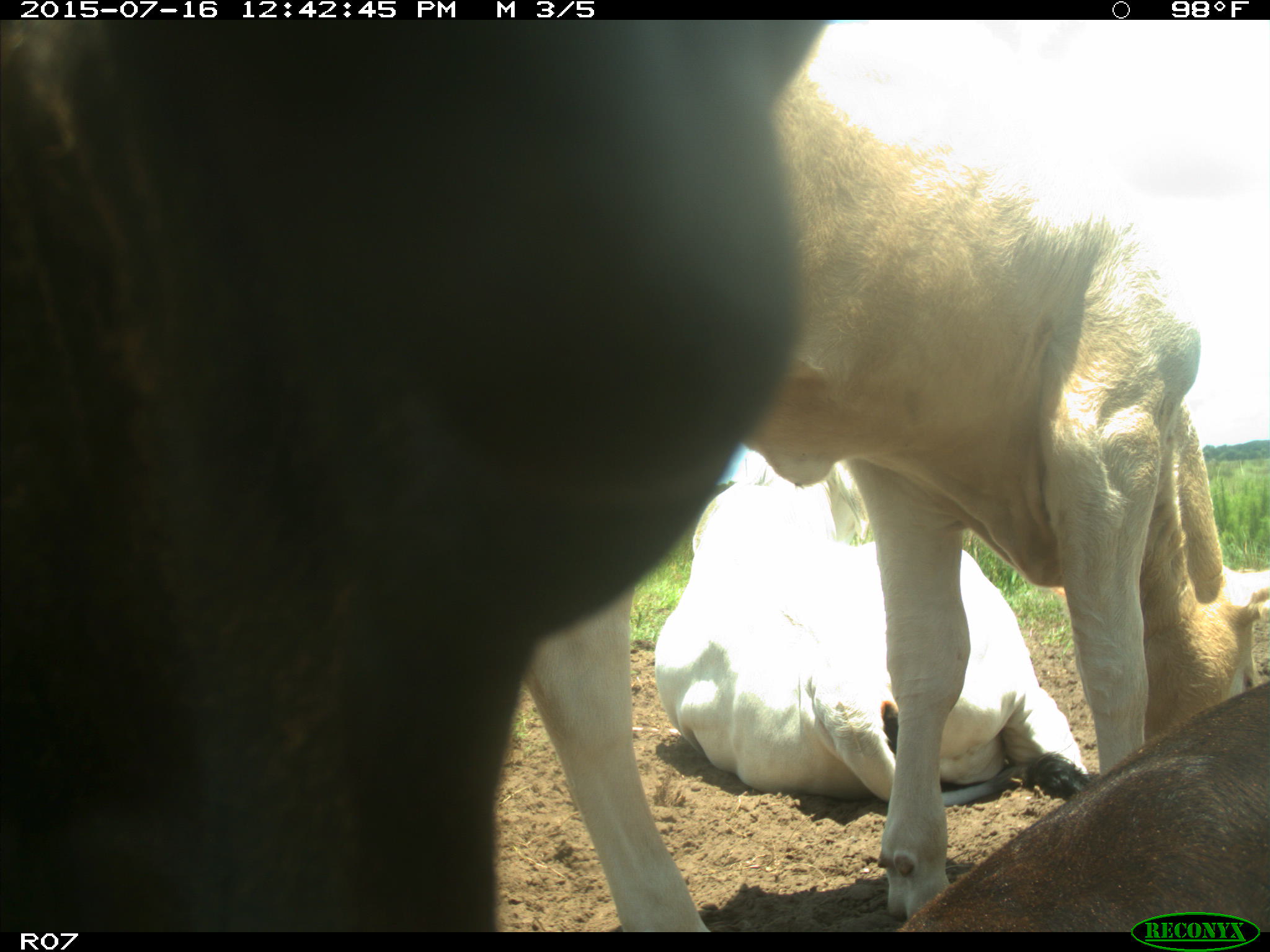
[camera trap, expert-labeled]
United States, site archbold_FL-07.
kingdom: Animalia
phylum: Chordata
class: Mammalia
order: Artiodactyla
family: Bovidae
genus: Bos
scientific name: Bos taurus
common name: domestic cow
Bos taurus (domestic cow).